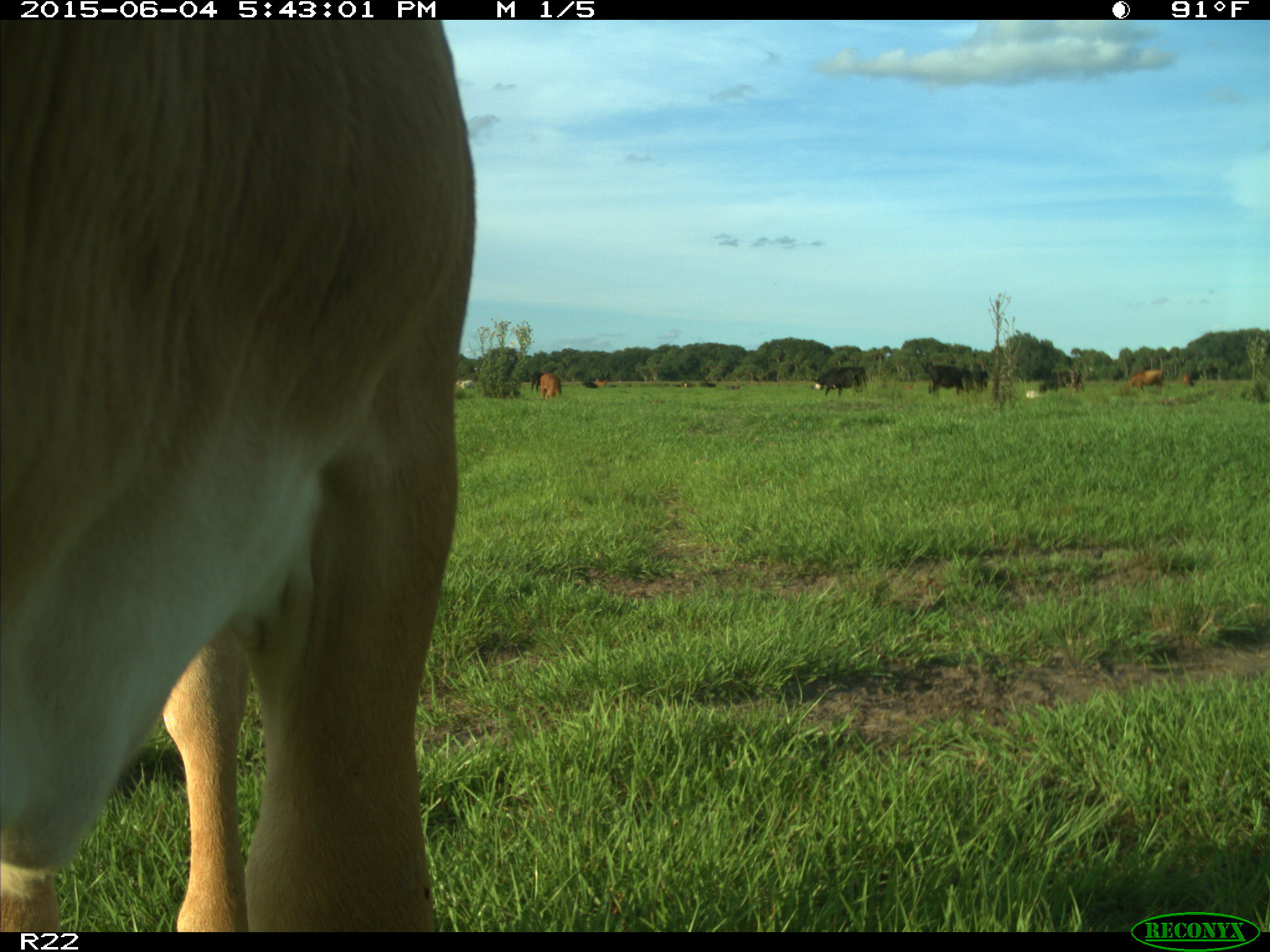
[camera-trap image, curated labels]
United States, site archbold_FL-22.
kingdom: Animalia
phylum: Chordata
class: Mammalia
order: Artiodactyla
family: Bovidae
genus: Bos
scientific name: Bos taurus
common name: domestic cow